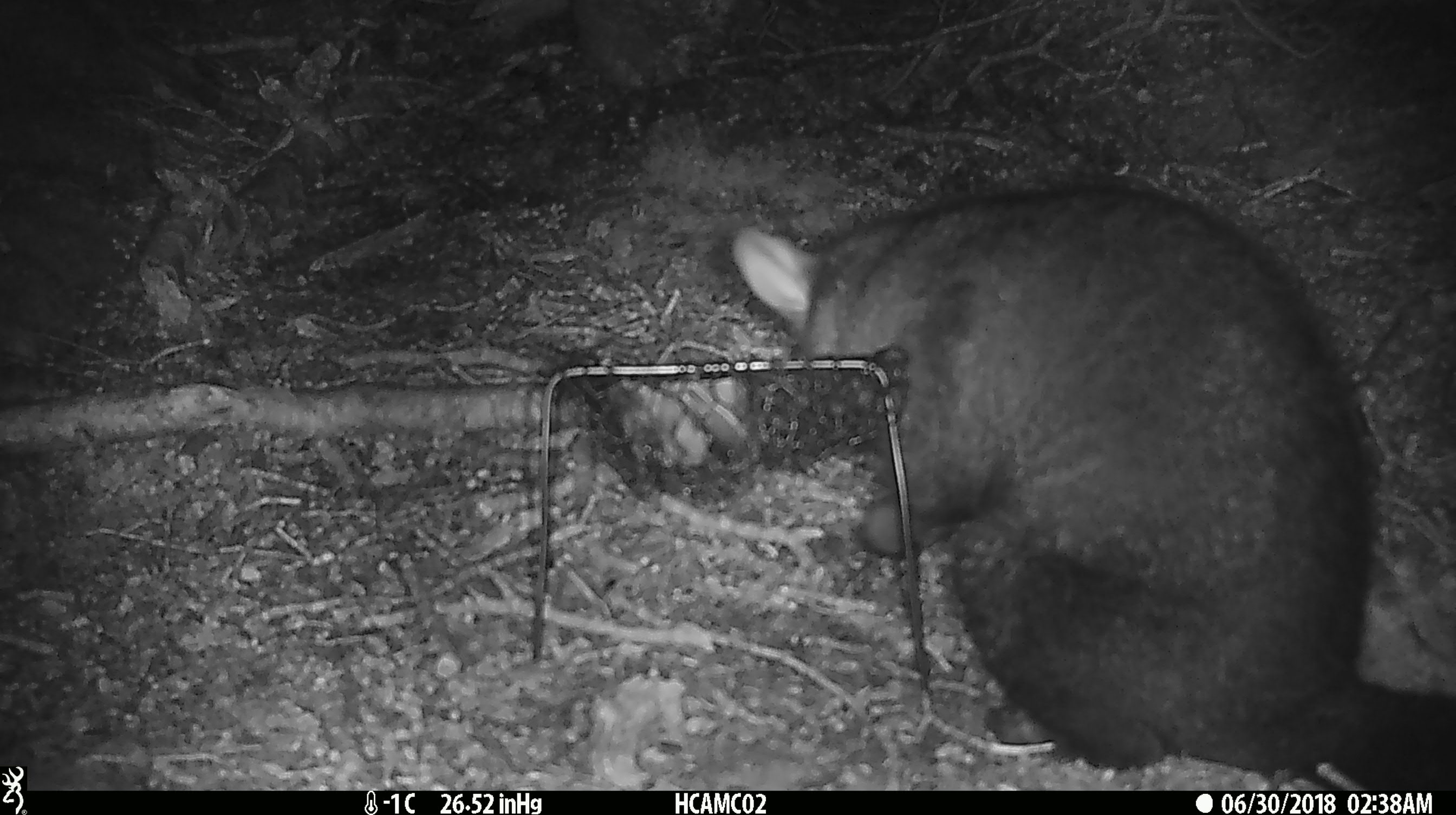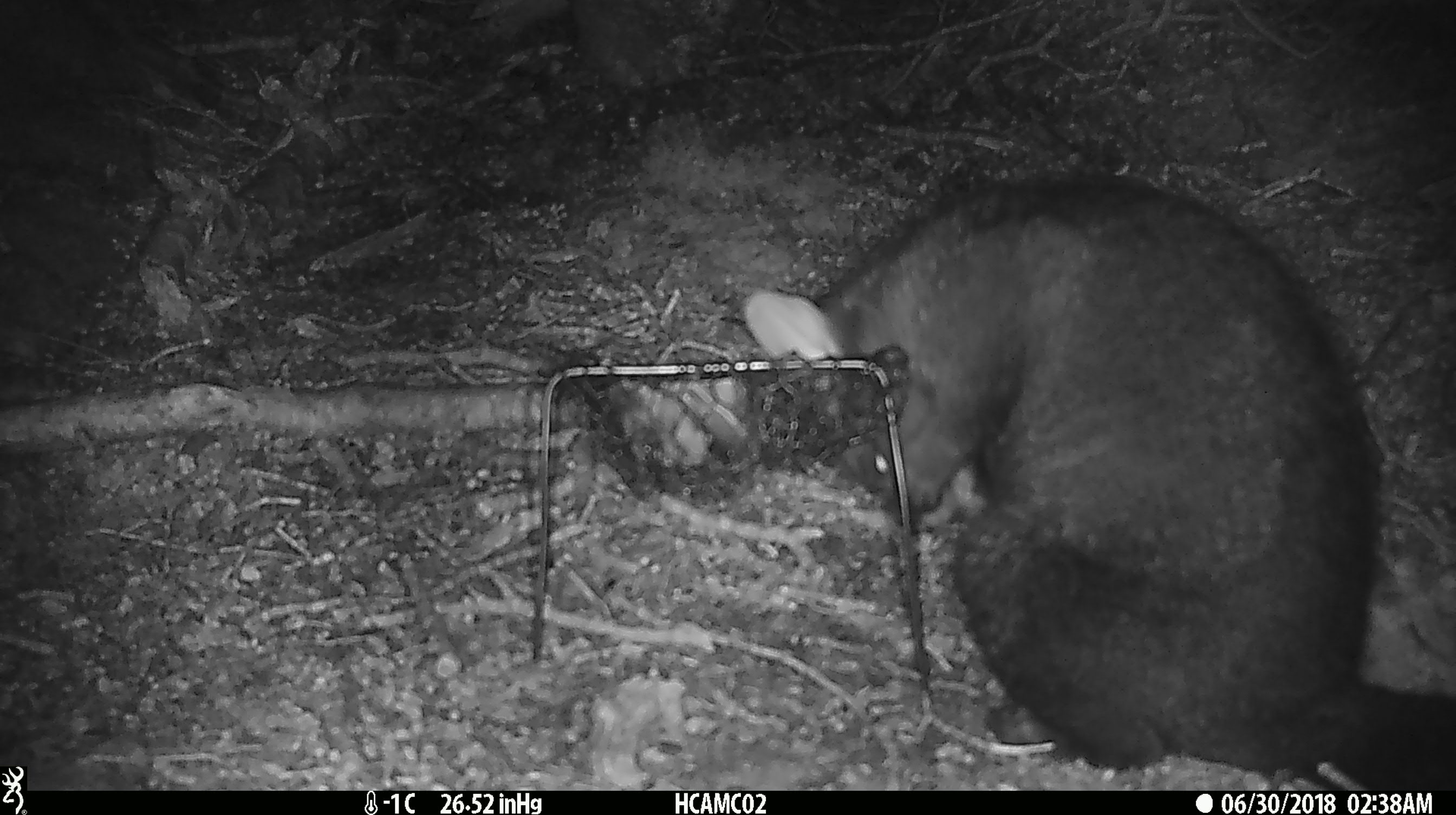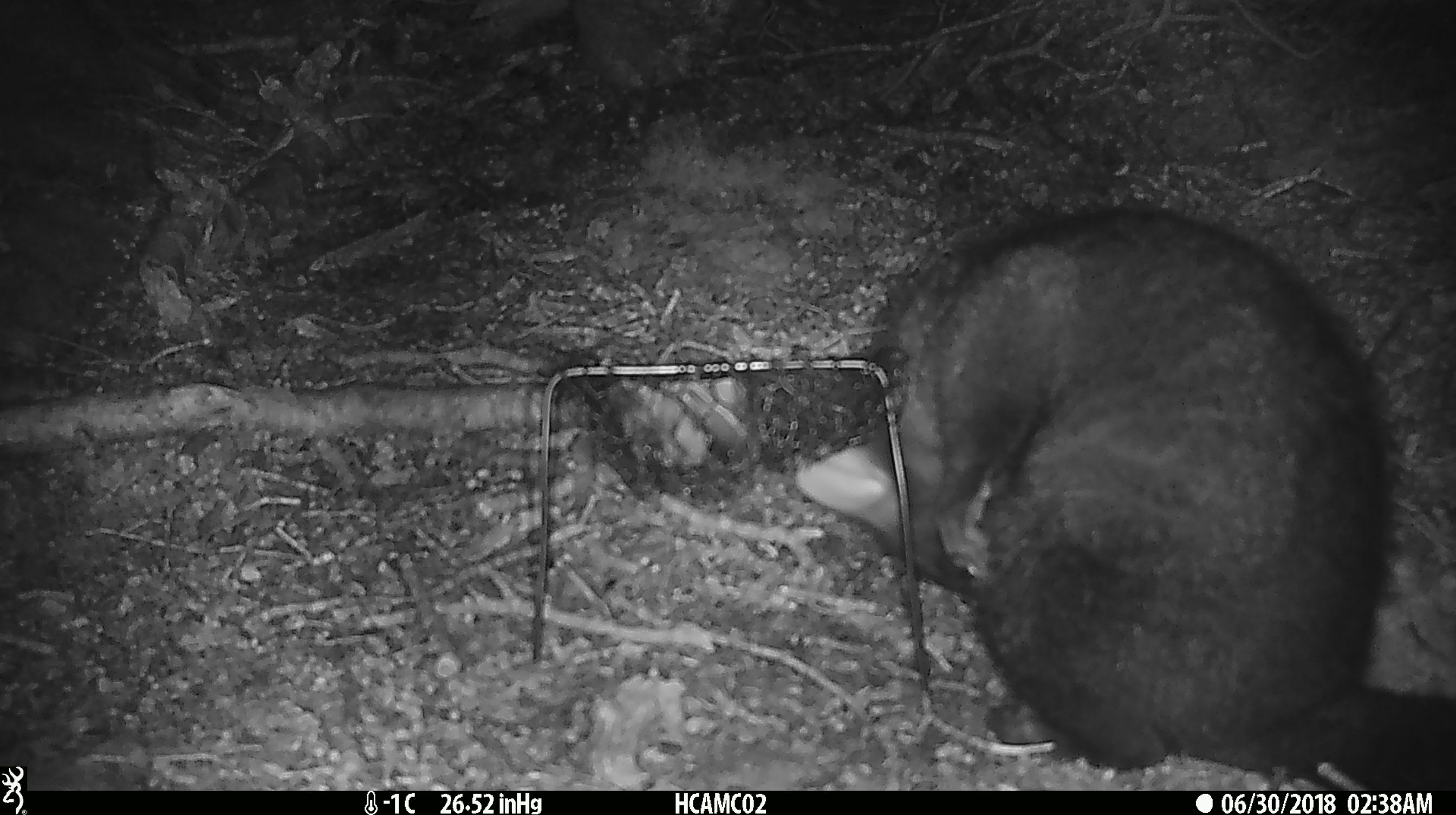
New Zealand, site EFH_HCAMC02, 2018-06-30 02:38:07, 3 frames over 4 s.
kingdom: Animalia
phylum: Chordata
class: Mammalia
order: Diprotodontia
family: Phalangeridae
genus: Trichosurus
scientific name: Trichosurus vulpecula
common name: common brushtail possum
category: possum